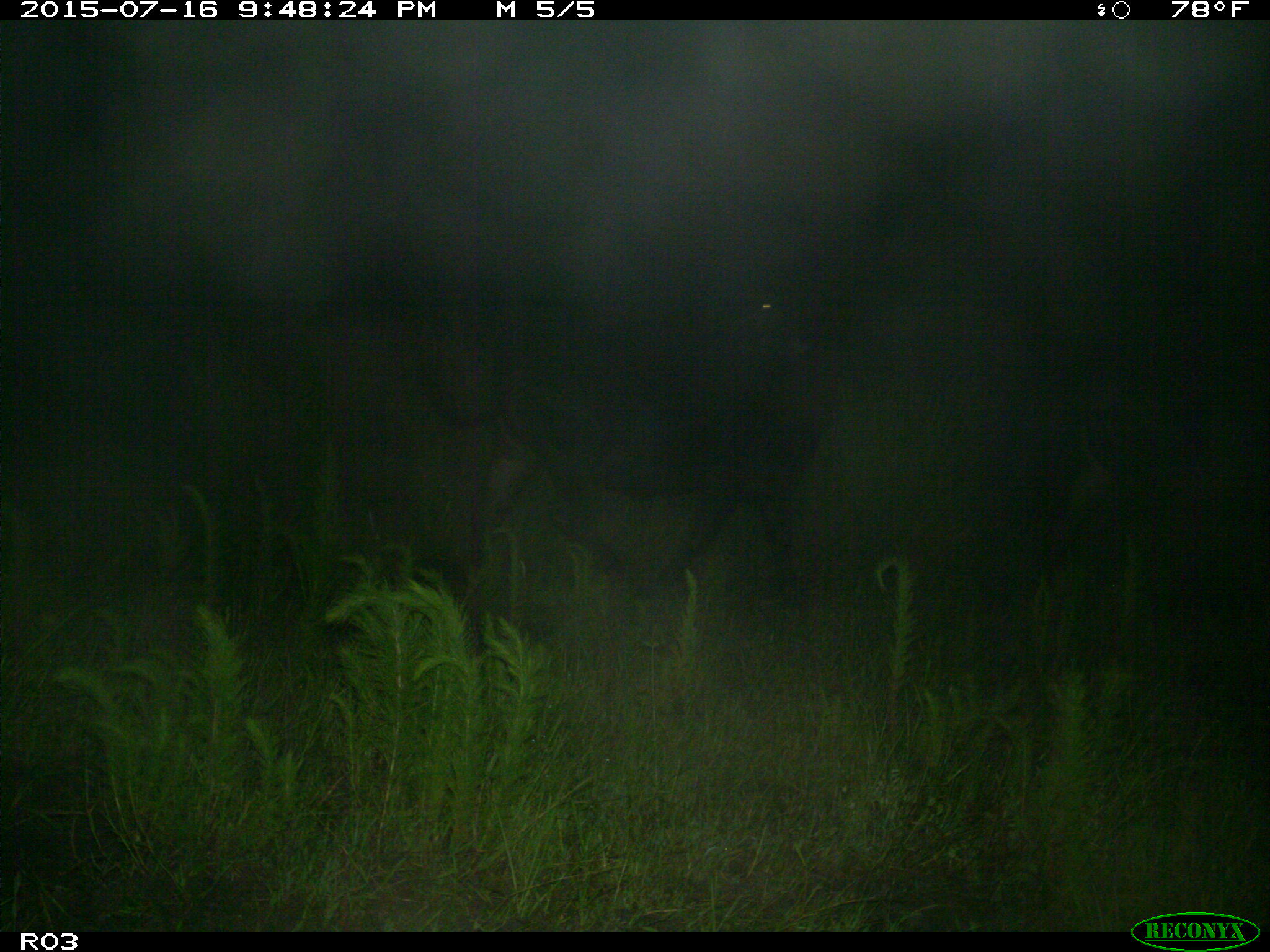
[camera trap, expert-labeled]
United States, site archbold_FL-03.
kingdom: Animalia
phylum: Chordata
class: Mammalia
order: Artiodactyla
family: Bovidae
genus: Bos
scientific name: Bos taurus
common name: domestic cow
Bos taurus (domestic cow).